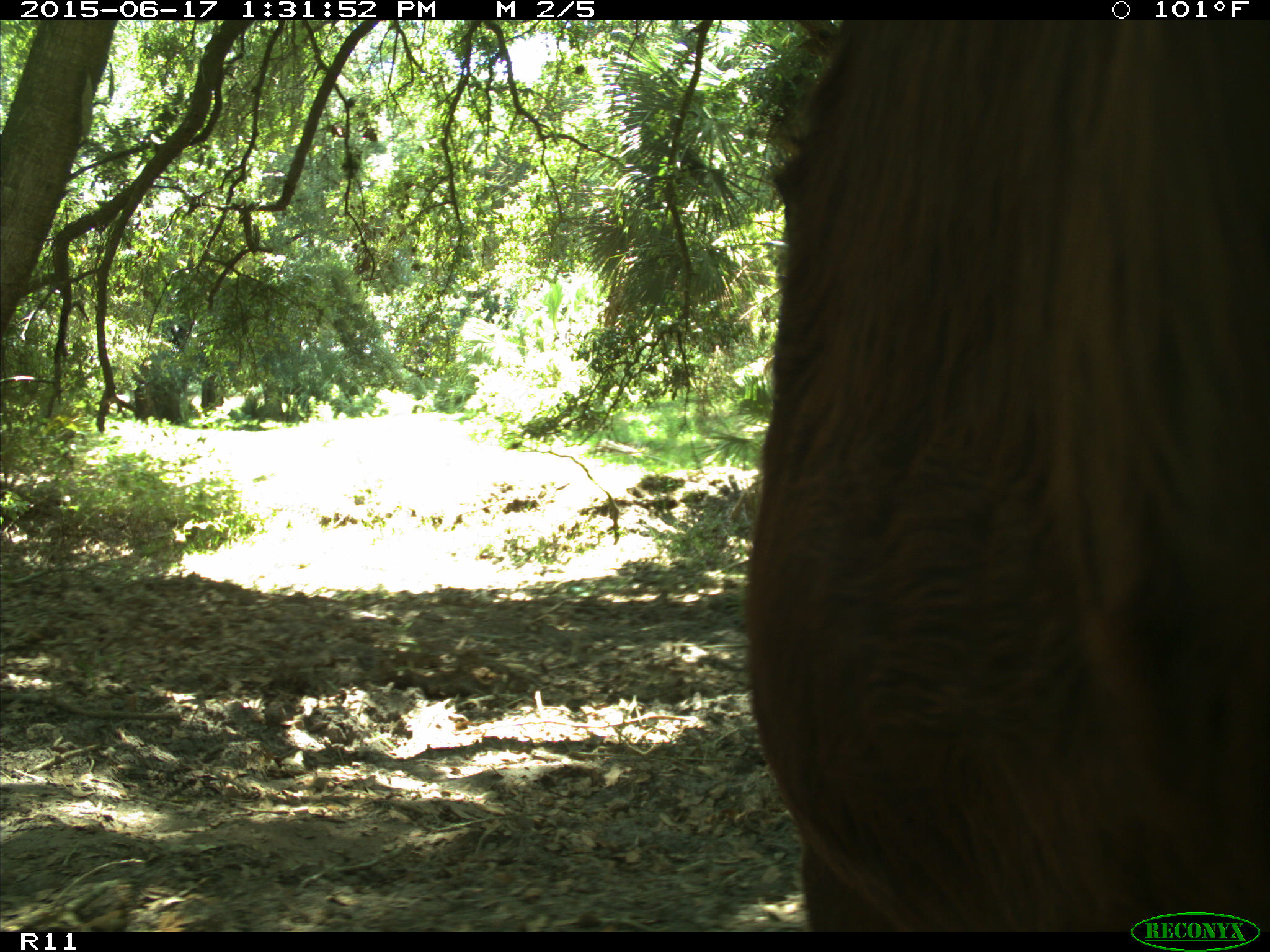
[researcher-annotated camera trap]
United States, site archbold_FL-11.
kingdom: Animalia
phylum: Chordata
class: Mammalia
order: Artiodactyla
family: Bovidae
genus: Bos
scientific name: Bos taurus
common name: domestic cow